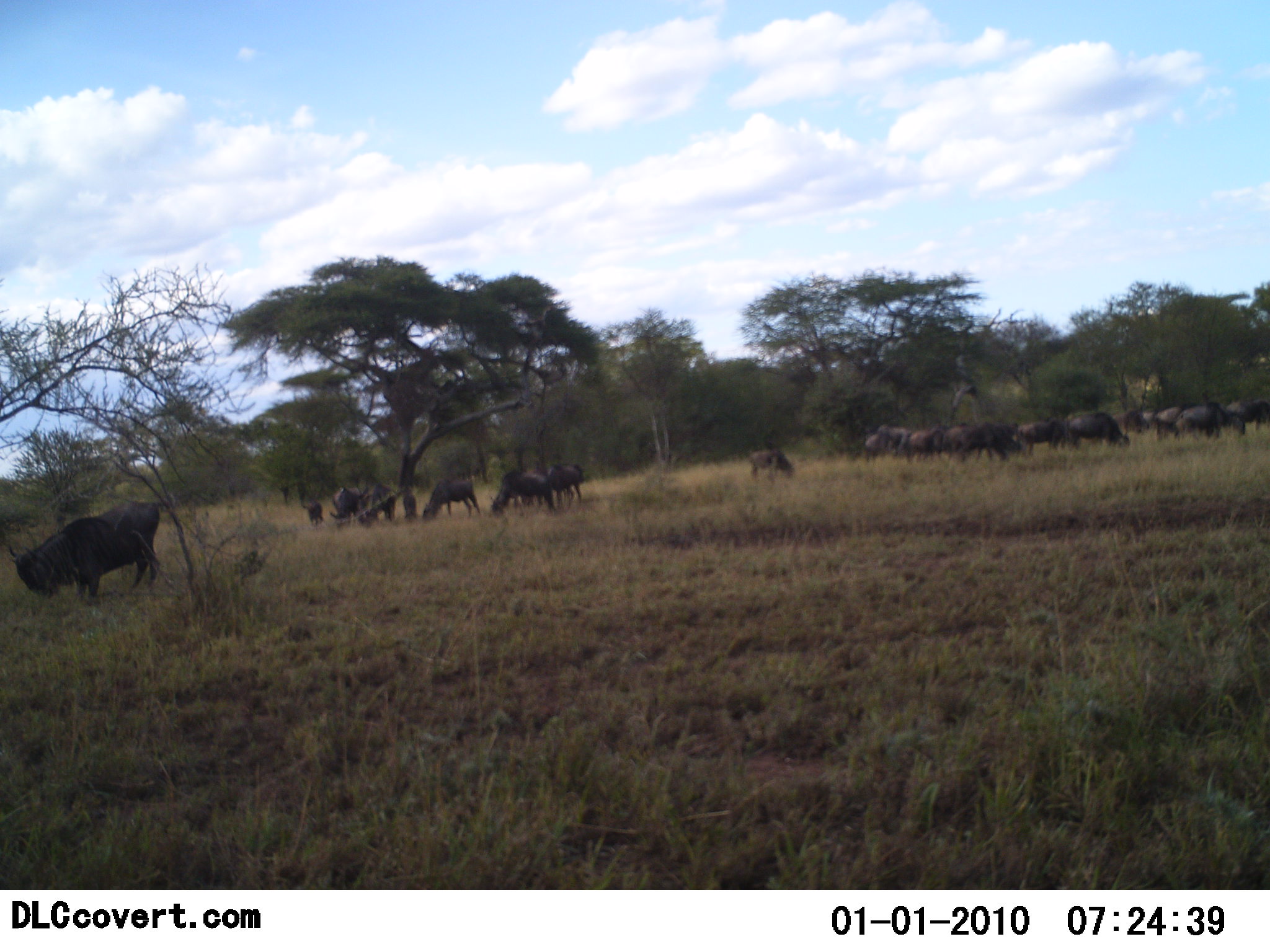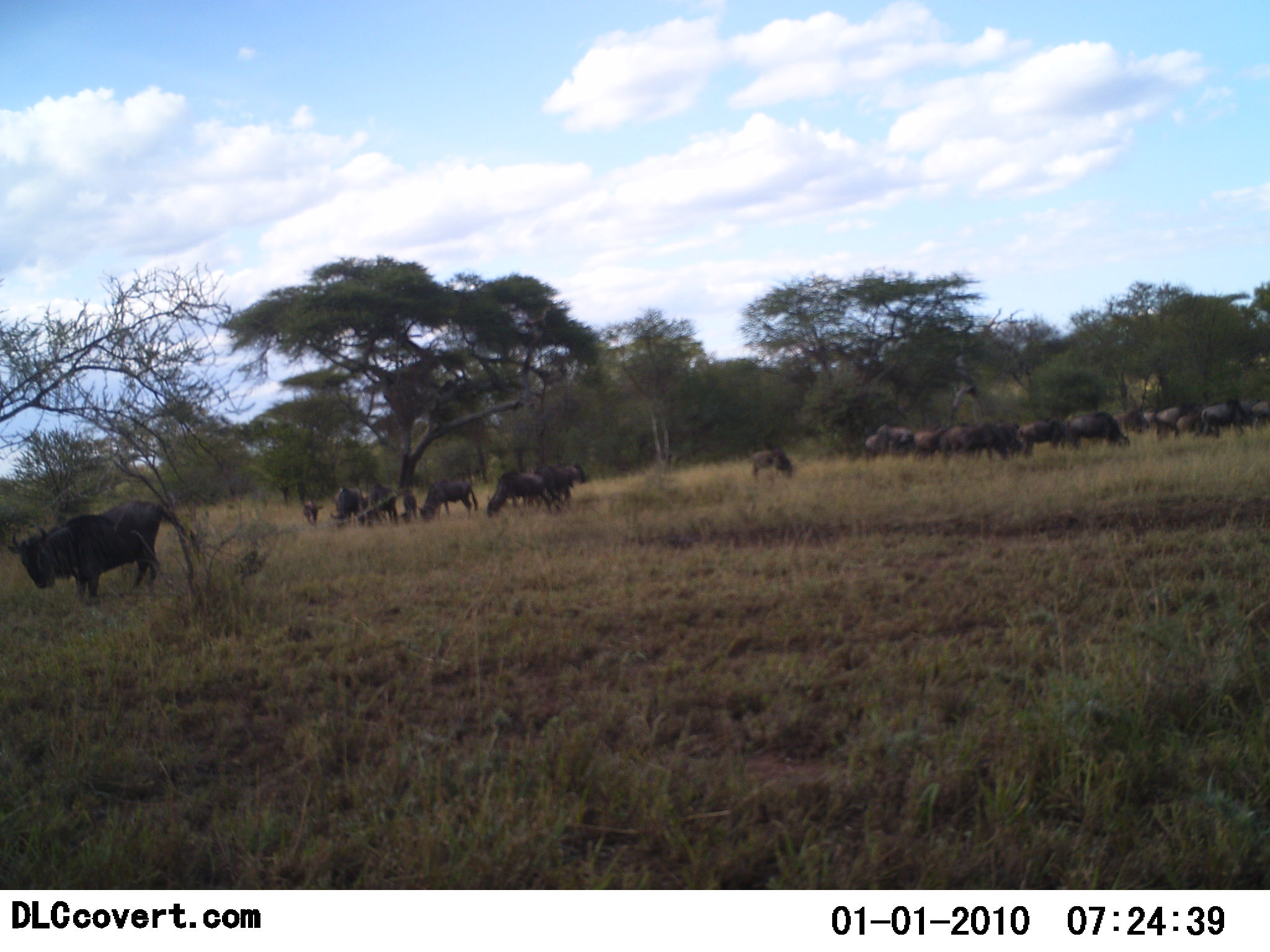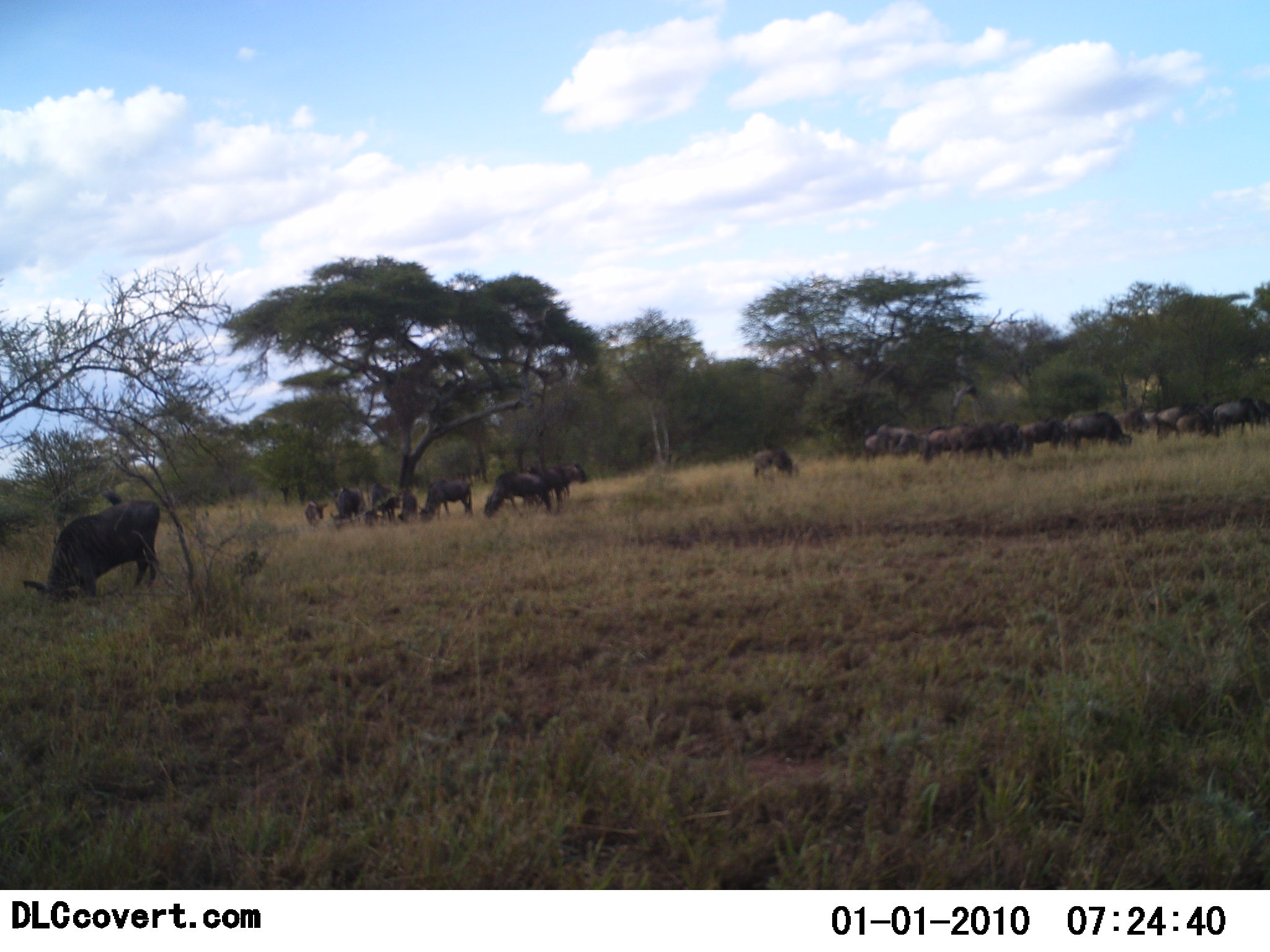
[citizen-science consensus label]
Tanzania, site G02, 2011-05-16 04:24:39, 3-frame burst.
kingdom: Animalia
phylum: Chordata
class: Mammalia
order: Artiodactyla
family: Bovidae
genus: Connochaetes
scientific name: Connochaetes taurinus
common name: blue wildebeest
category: wildebeest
Wildebeest (blue wildebeest) (Connochaetes taurinus), count 11-50. Behavior (volunteer vote fractions): standing 33%, resting 8%, moving 33%, interacting 8%. Young present (vote fraction): 8%. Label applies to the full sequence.